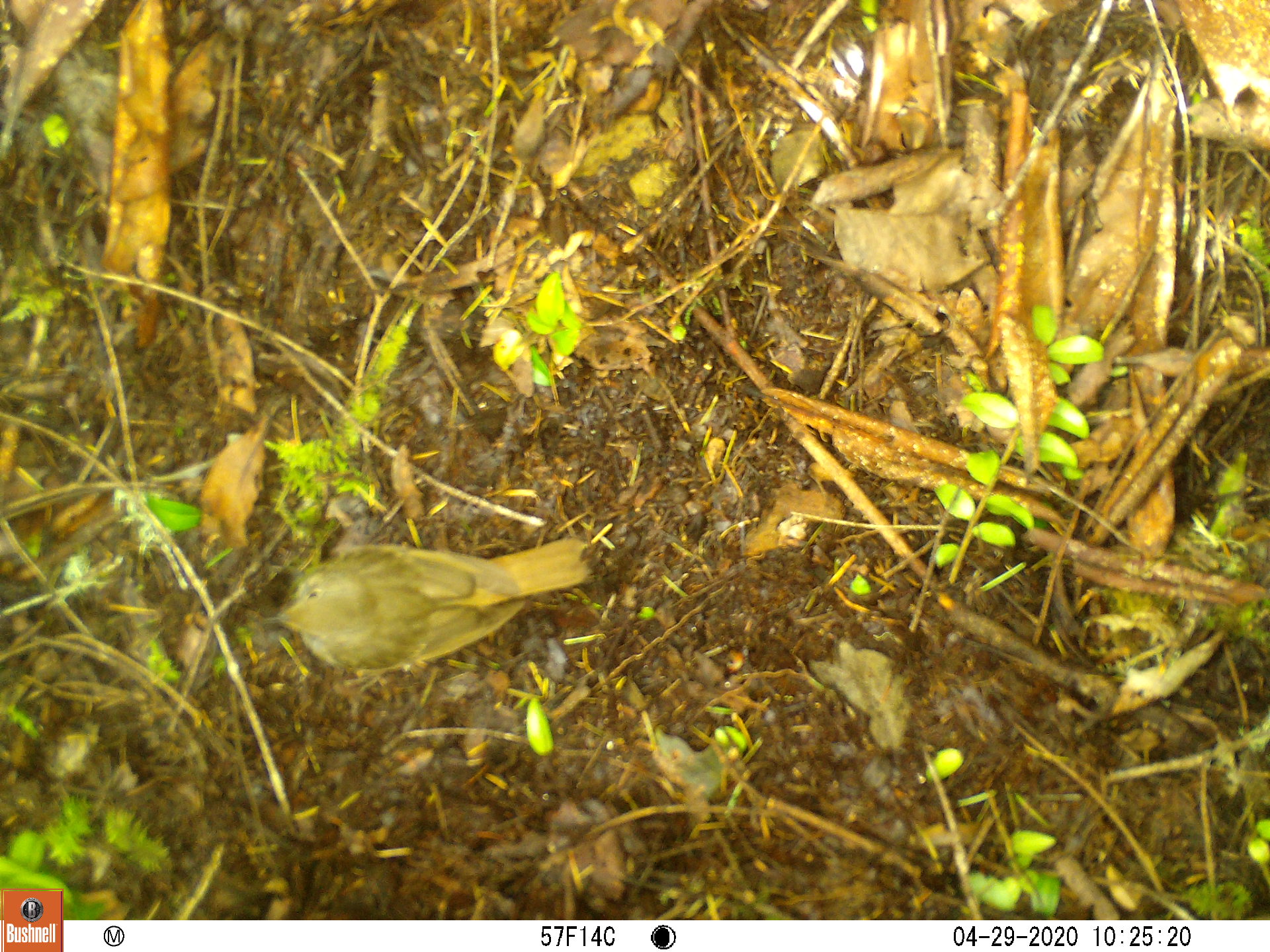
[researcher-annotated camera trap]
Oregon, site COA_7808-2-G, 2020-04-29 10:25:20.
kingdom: Animalia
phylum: Chordata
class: Aves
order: Passeriformes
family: Turdidae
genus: Catharus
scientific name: Catharus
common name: brown thrushes and nightingale-thrushes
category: catharus species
Catharus species (brown thrushes and nightingale-thrushes) (Catharus).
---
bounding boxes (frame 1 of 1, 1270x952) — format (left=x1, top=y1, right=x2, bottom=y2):
catharus species: (left=254, top=528, right=598, bottom=686)